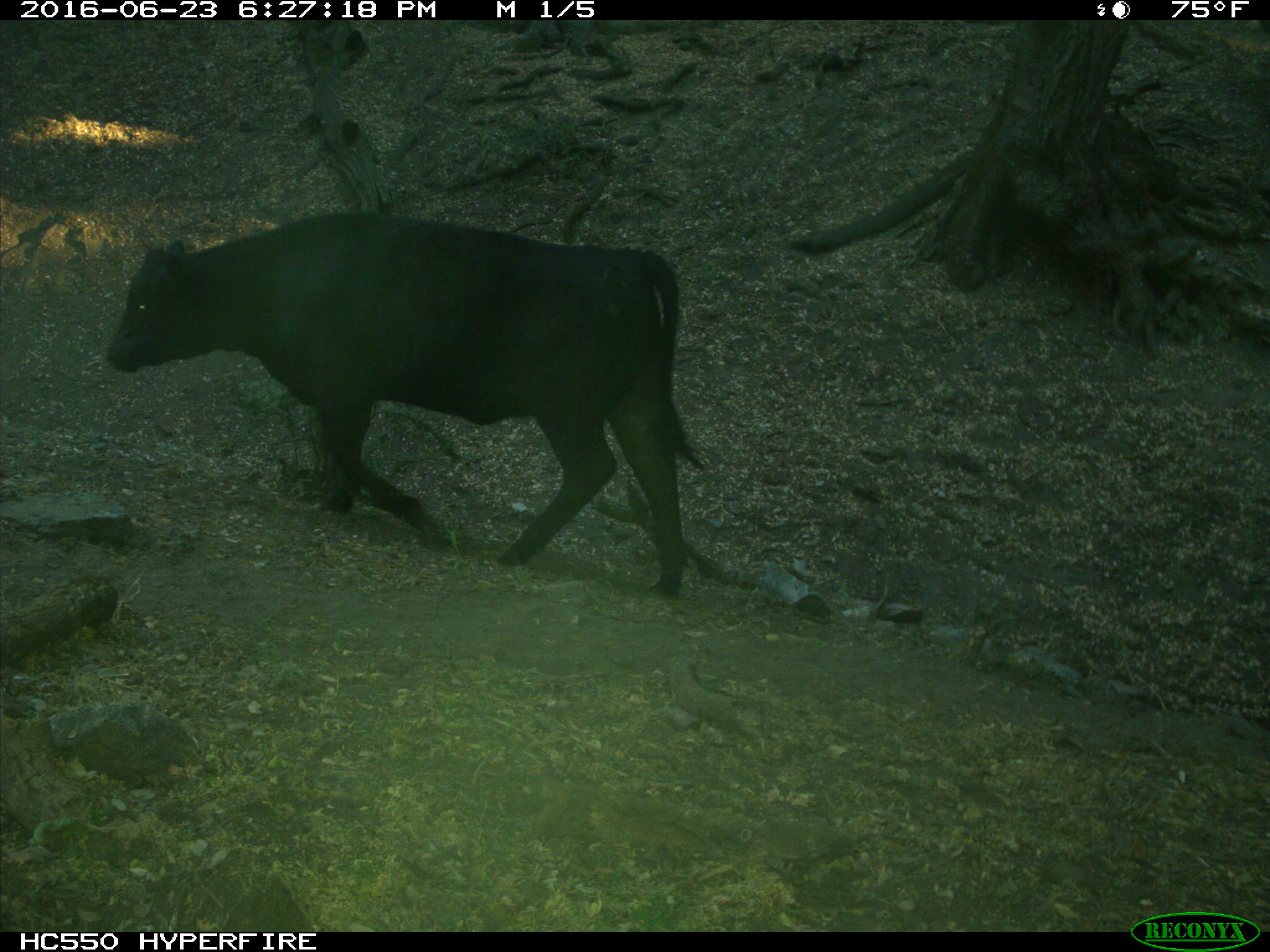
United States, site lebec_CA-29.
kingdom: Animalia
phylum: Chordata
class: Mammalia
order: Artiodactyla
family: Bovidae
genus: Bos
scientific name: Bos taurus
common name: domestic cow